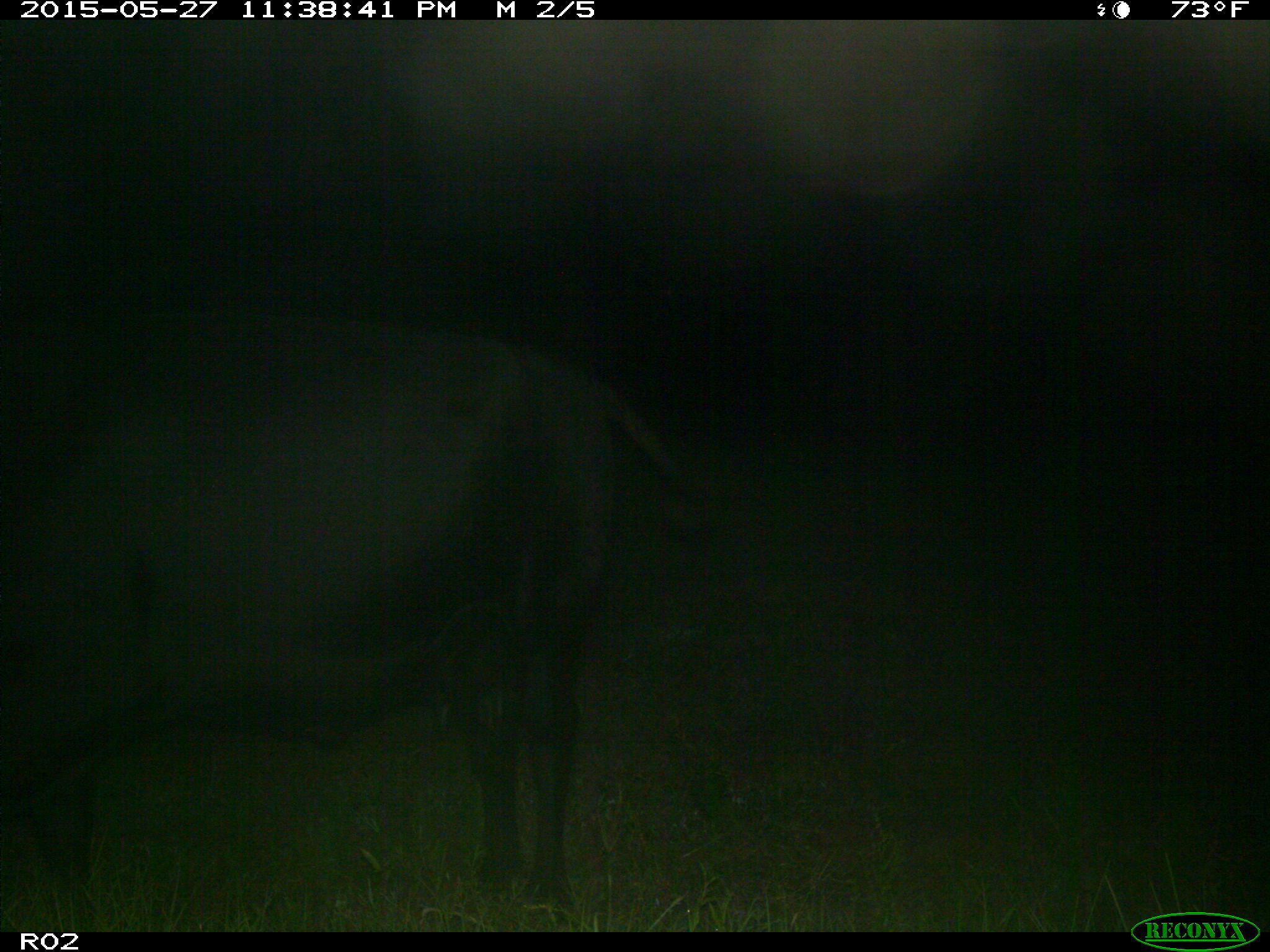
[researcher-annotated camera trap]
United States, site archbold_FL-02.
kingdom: Animalia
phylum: Chordata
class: Mammalia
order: Artiodactyla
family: Bovidae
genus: Bos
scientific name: Bos taurus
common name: domestic cow